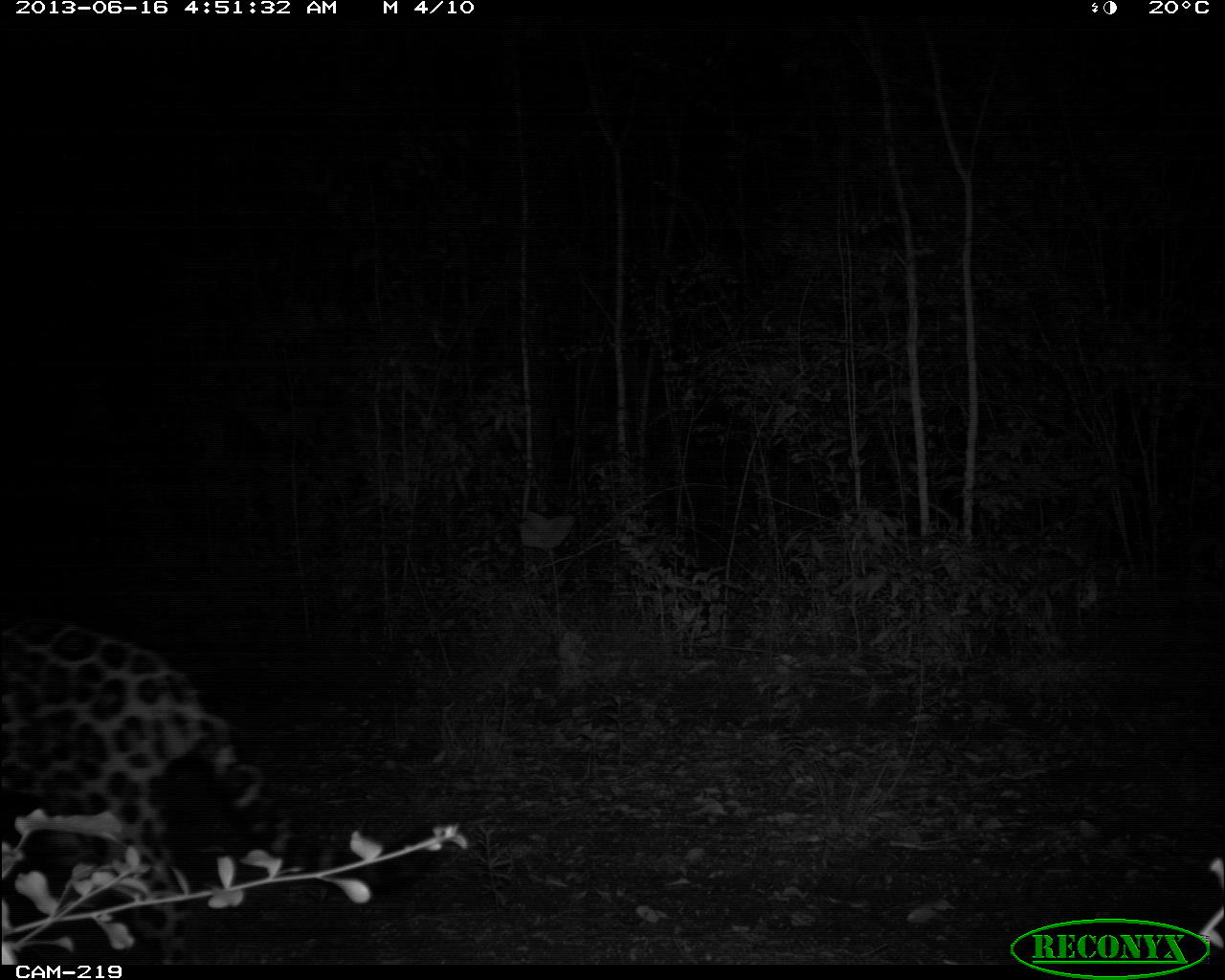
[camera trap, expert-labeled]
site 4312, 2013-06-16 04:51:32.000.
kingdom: Animalia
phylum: Chordata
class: Mammalia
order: Carnivora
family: Felidae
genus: Panthera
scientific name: Panthera onca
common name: jaguar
Panthera onca (jaguar), count 1, sex male.